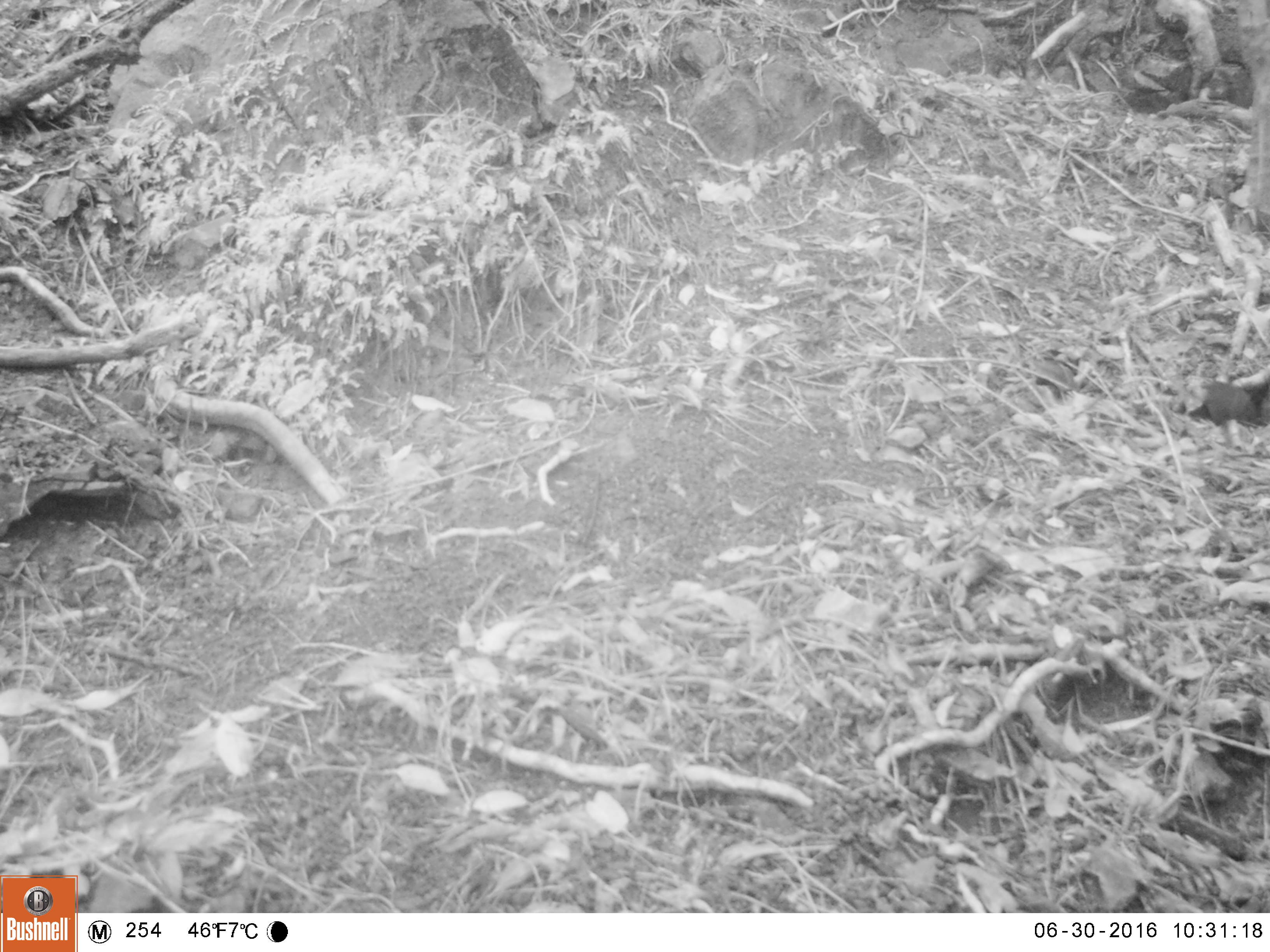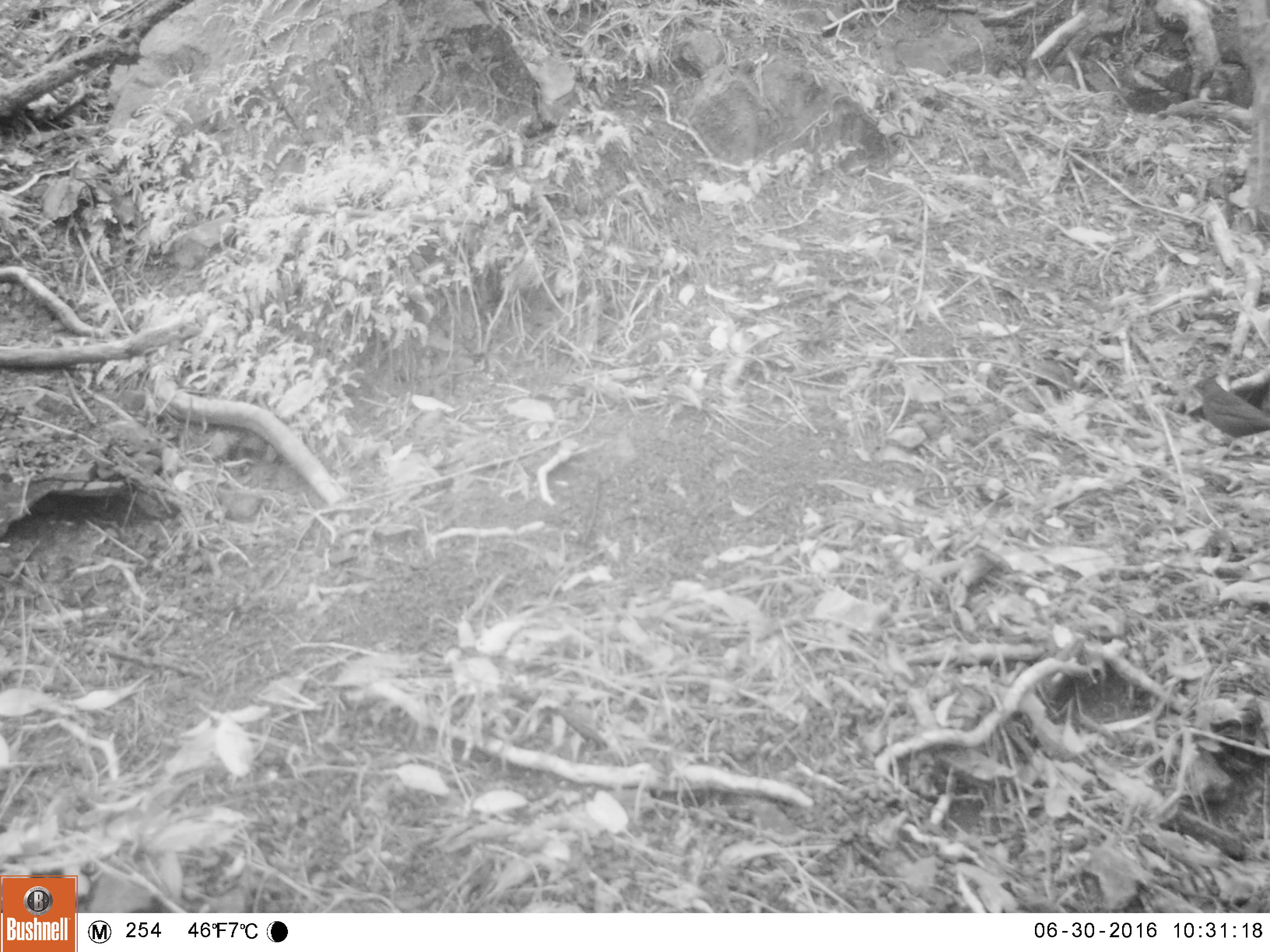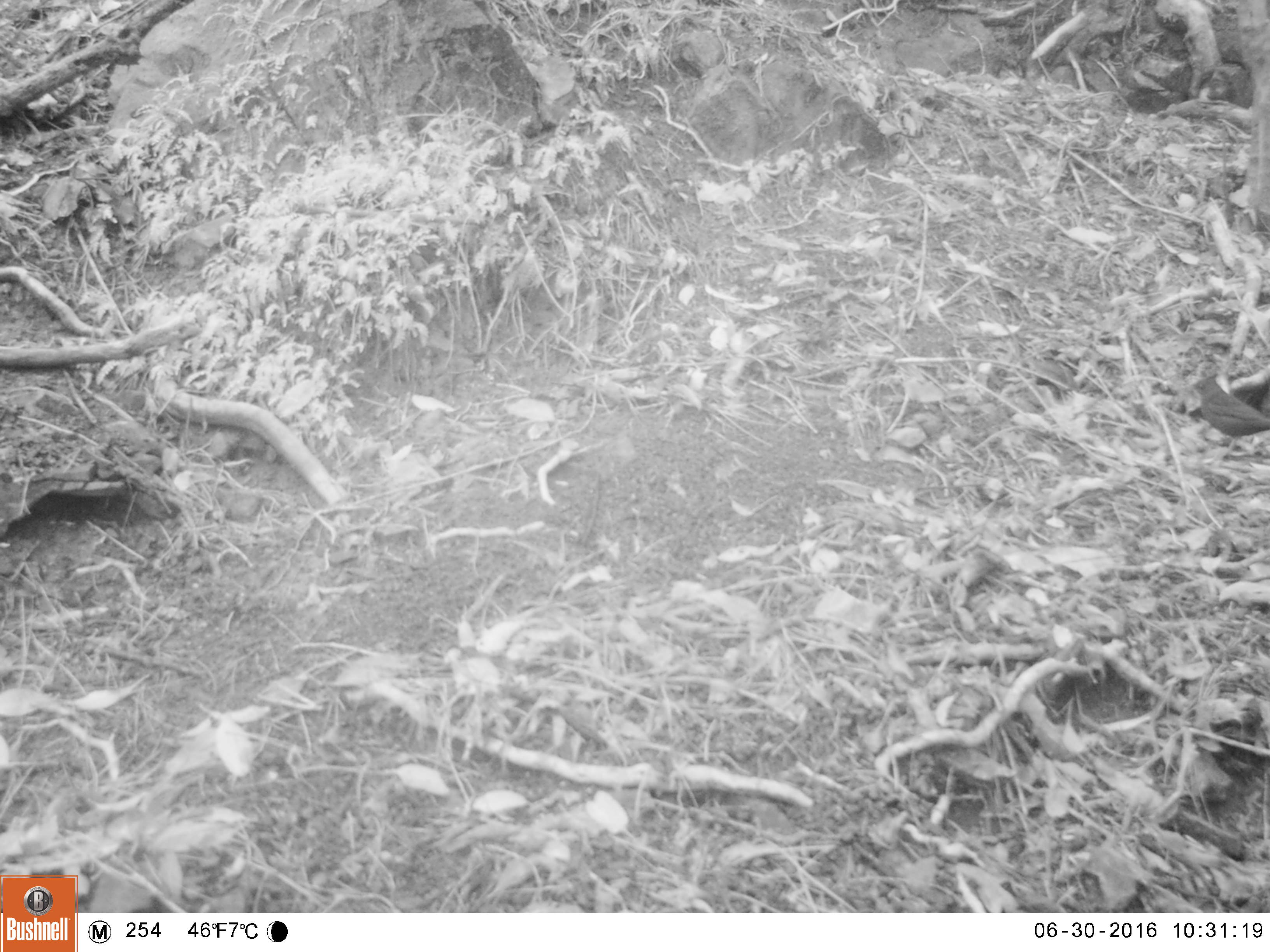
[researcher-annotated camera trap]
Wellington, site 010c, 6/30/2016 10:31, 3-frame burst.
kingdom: Animalia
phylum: Chordata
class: Aves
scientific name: Aves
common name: bird